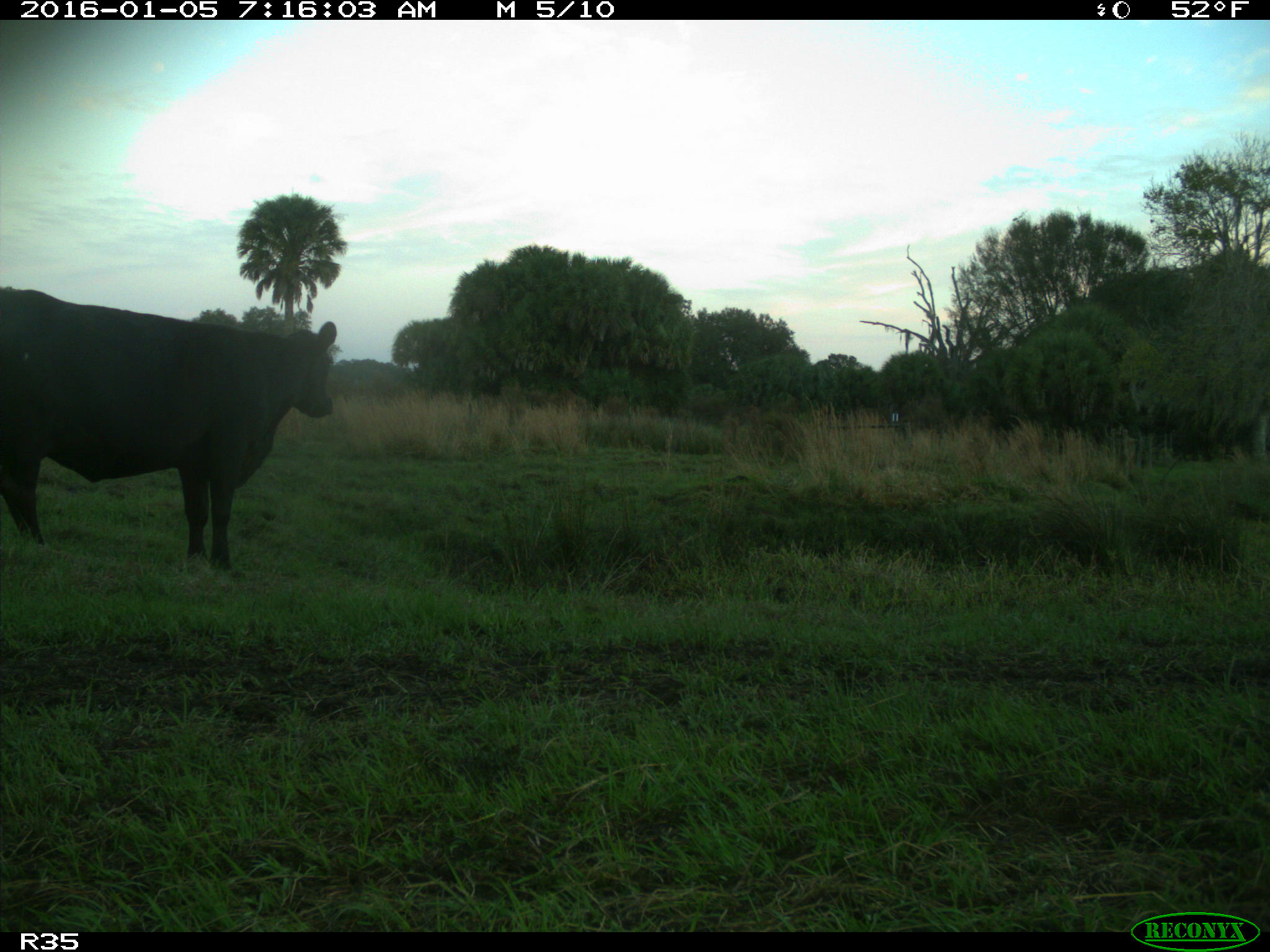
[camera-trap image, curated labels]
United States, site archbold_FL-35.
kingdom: Animalia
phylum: Chordata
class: Mammalia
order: Artiodactyla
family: Bovidae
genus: Bos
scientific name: Bos taurus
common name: domestic cow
Bos taurus (domestic cow).